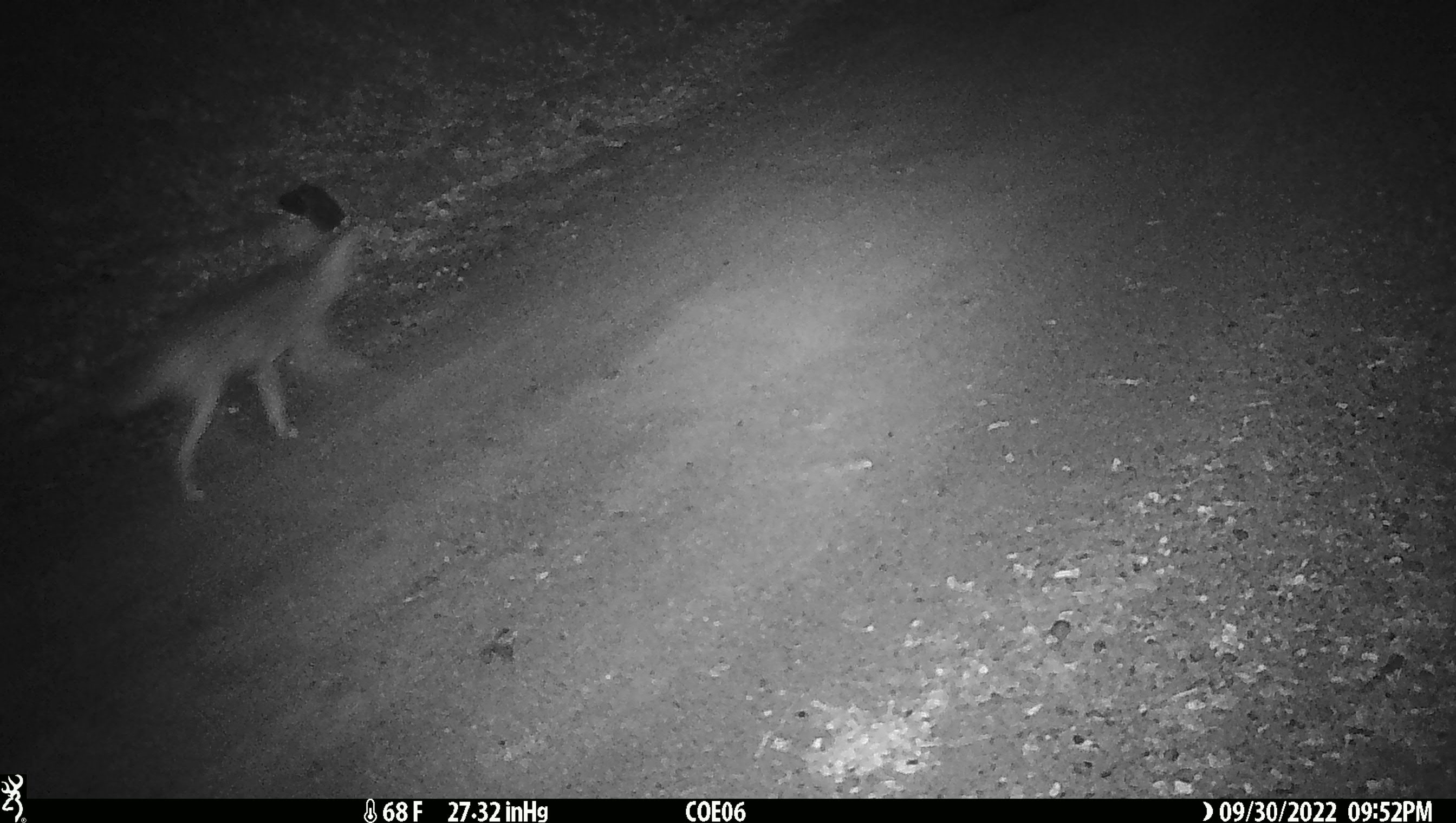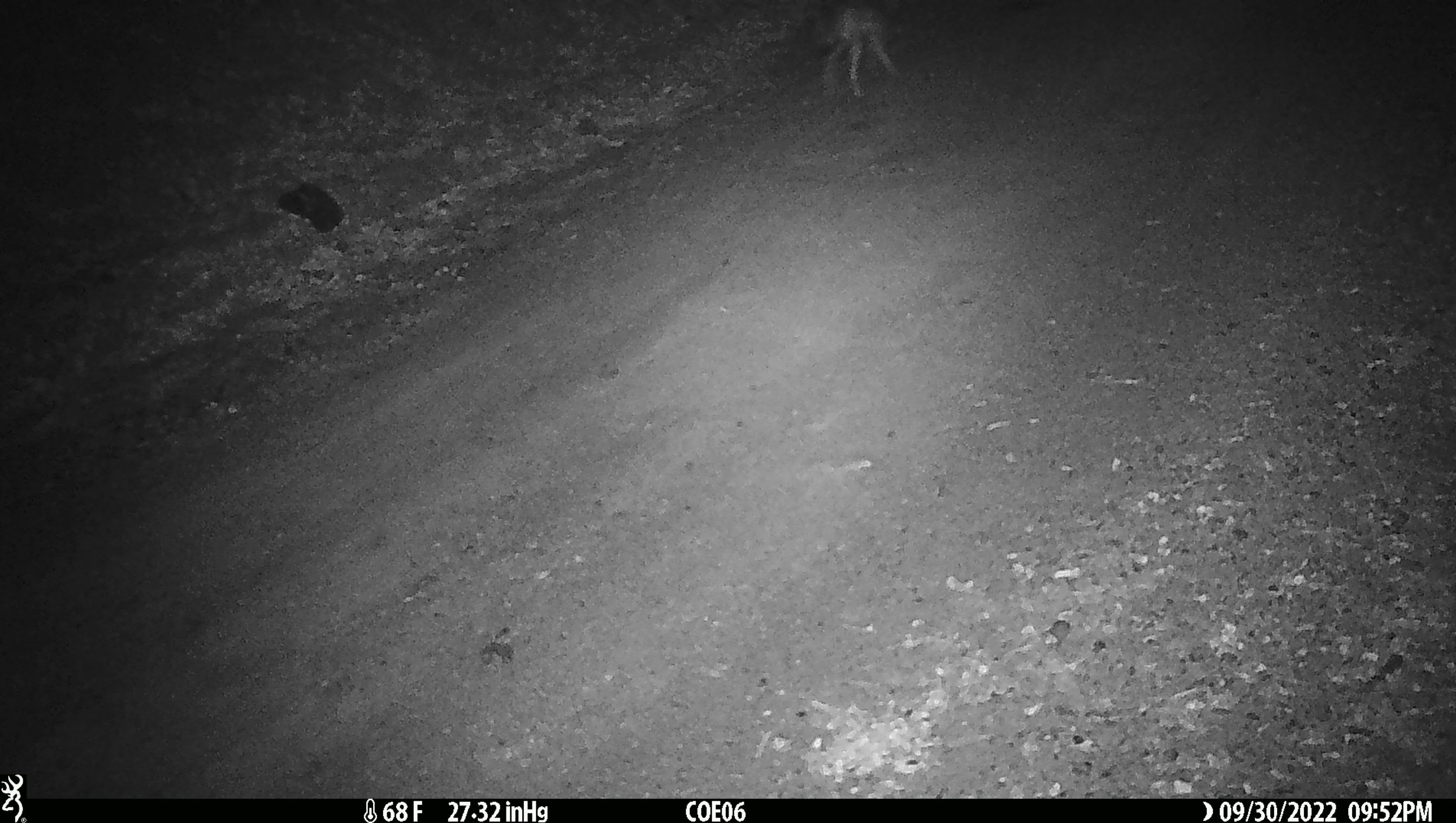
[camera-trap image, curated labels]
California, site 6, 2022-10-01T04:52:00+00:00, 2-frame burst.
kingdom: Animalia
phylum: Chordata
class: Mammalia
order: Carnivora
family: Canidae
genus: Canis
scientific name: Canis latrans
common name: coyote